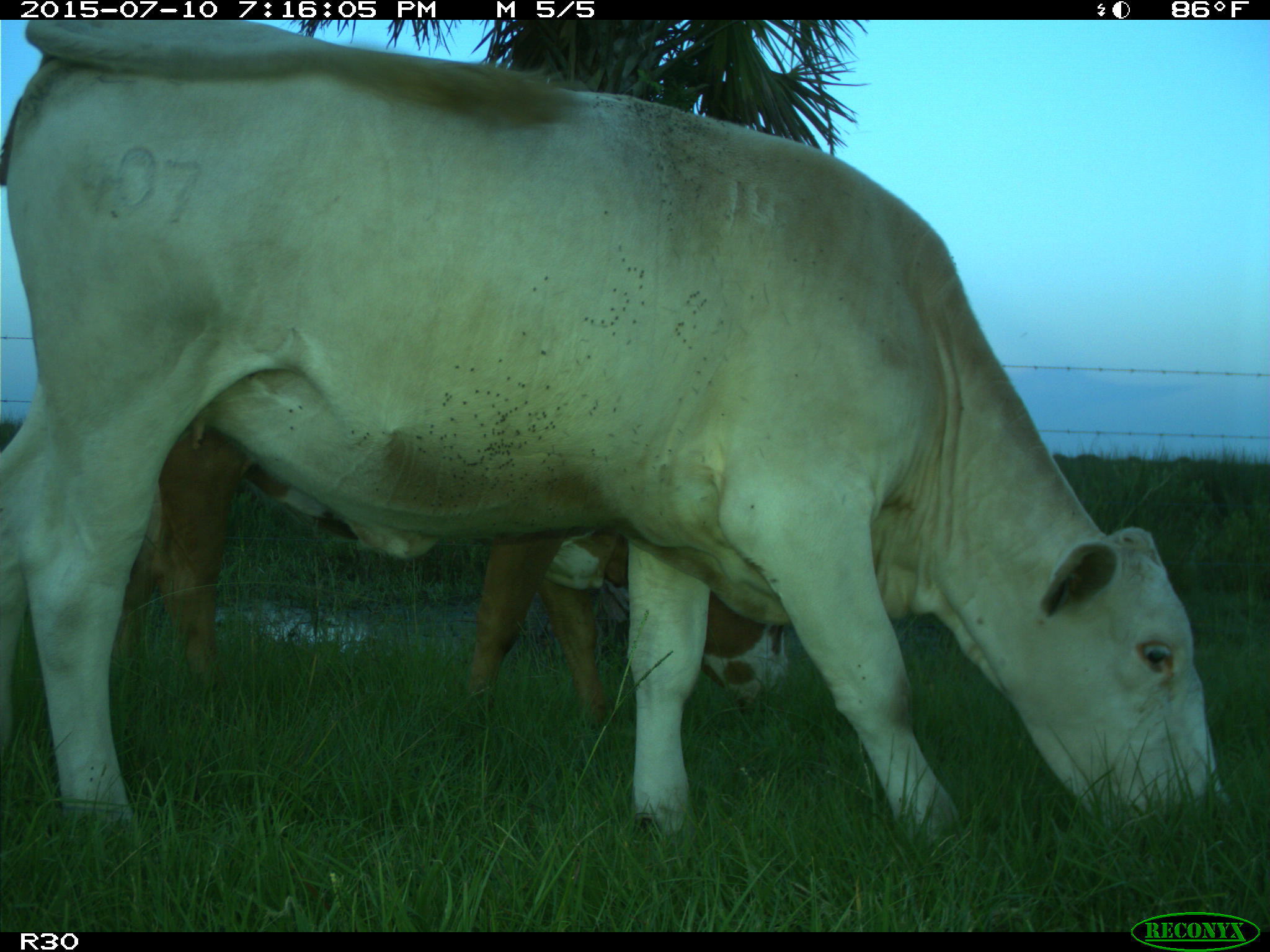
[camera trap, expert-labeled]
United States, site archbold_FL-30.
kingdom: Animalia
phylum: Chordata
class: Mammalia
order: Artiodactyla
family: Bovidae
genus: Bos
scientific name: Bos taurus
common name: domestic cow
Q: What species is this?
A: Bos taurus (domestic cow).